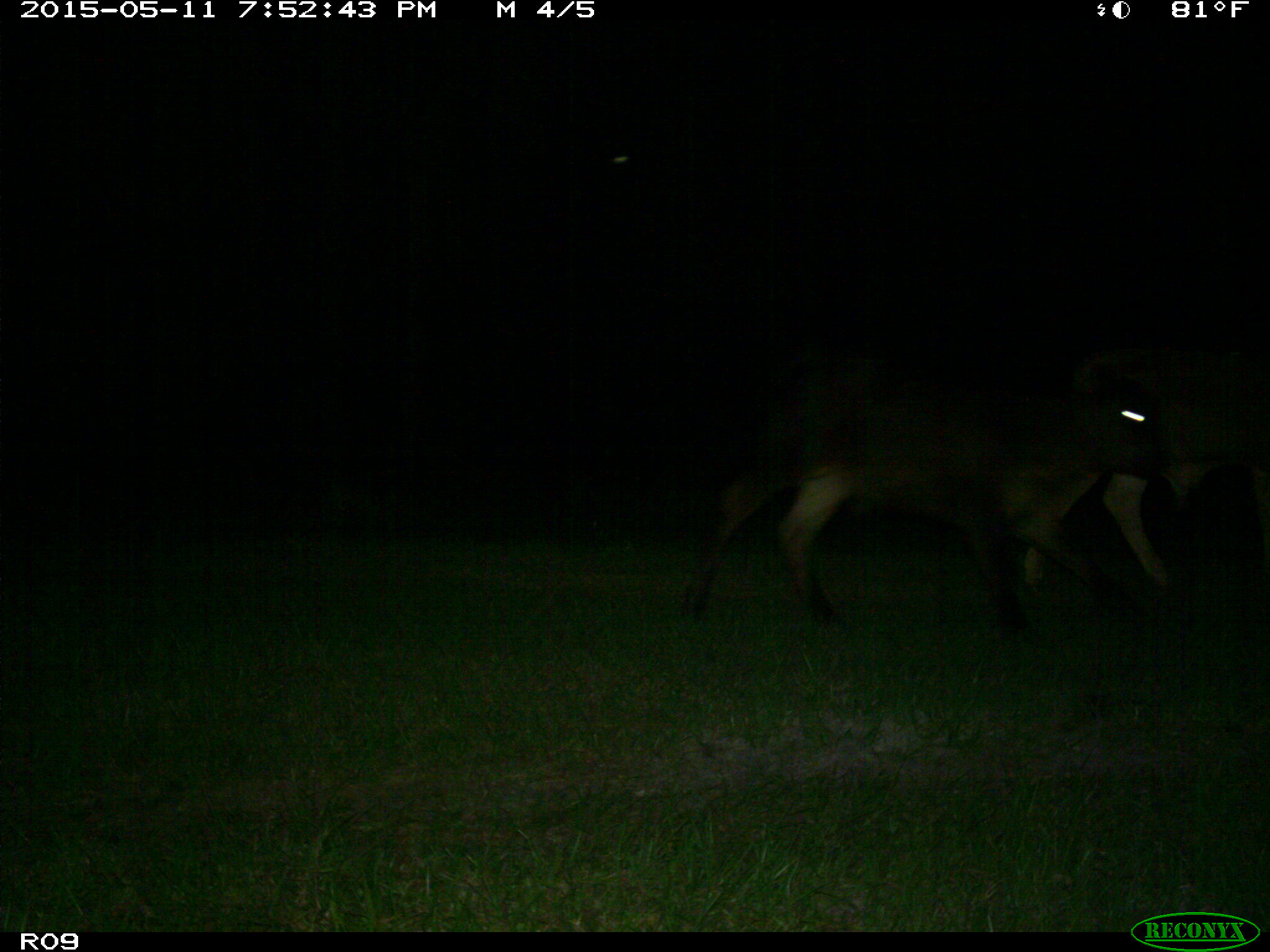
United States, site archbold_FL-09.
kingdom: Animalia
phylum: Chordata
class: Mammalia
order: Artiodactyla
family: Bovidae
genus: Bos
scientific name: Bos taurus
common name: domestic cow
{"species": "Bos taurus (domestic cow)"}